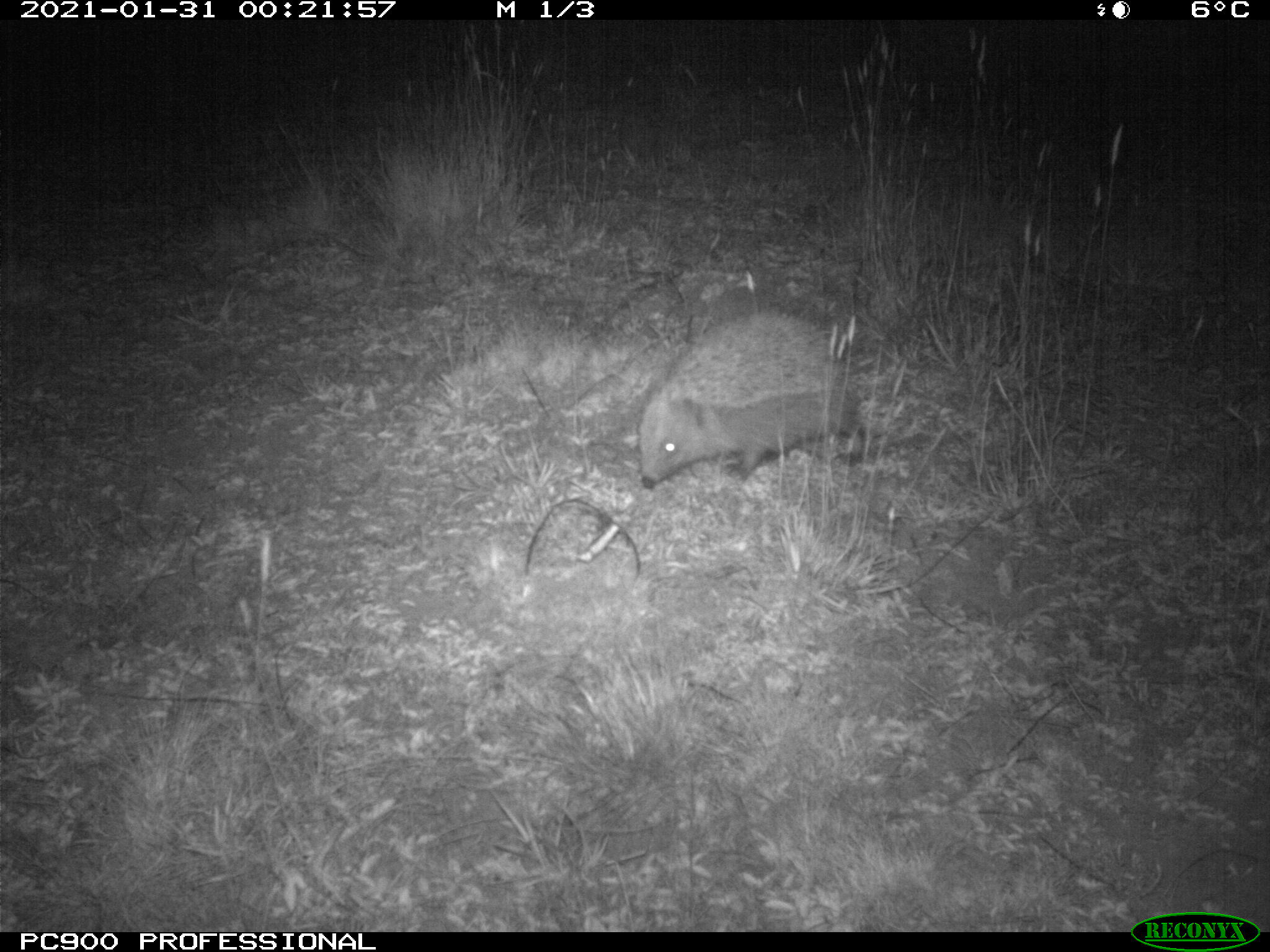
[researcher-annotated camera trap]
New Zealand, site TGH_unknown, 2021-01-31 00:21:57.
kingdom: Animalia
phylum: Chordata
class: Mammalia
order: Eulipotyphla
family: Erinaceidae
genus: Erinaceus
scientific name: Erinaceus europaeus europaeus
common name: european hedgehog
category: hedgehog